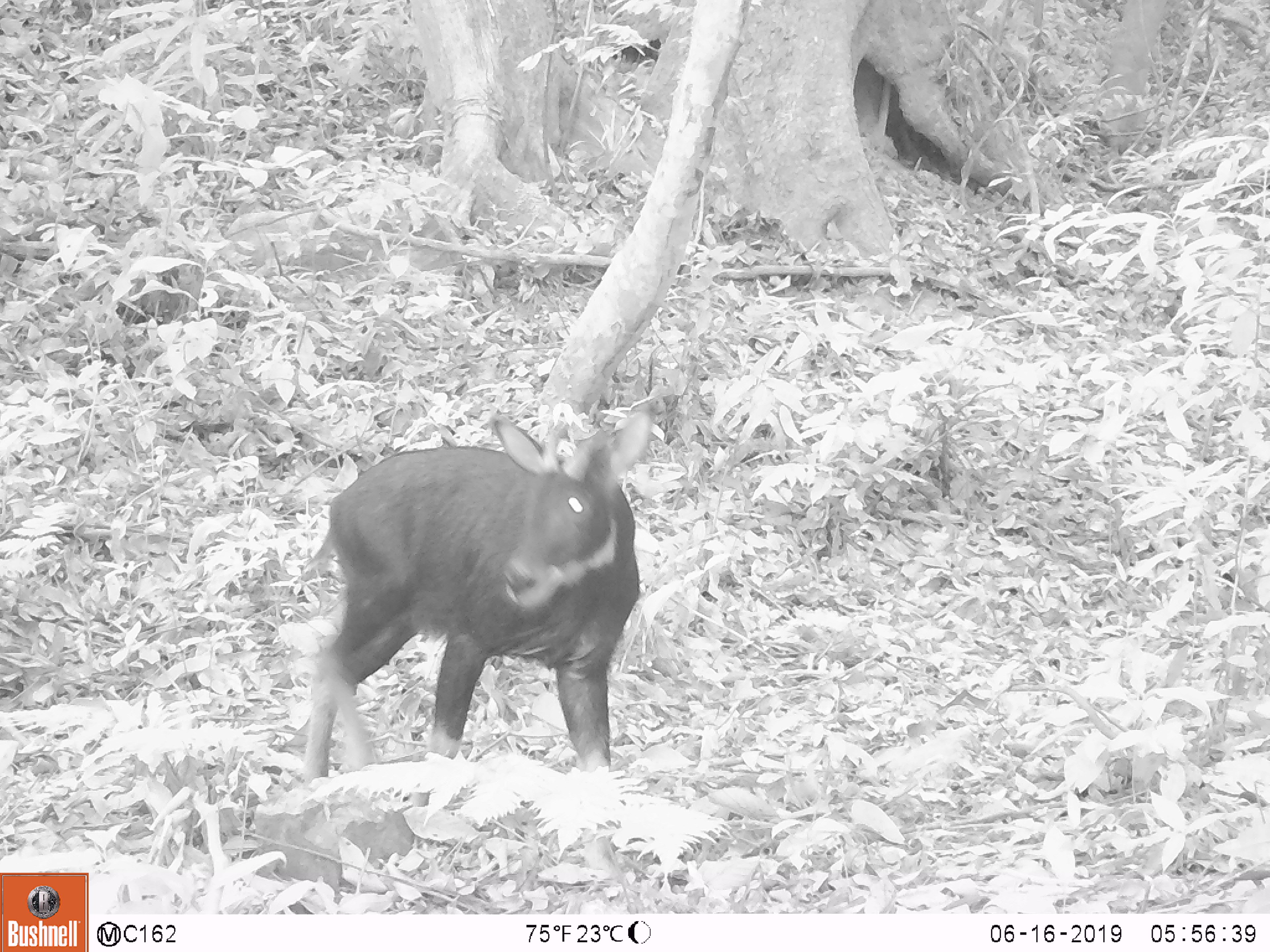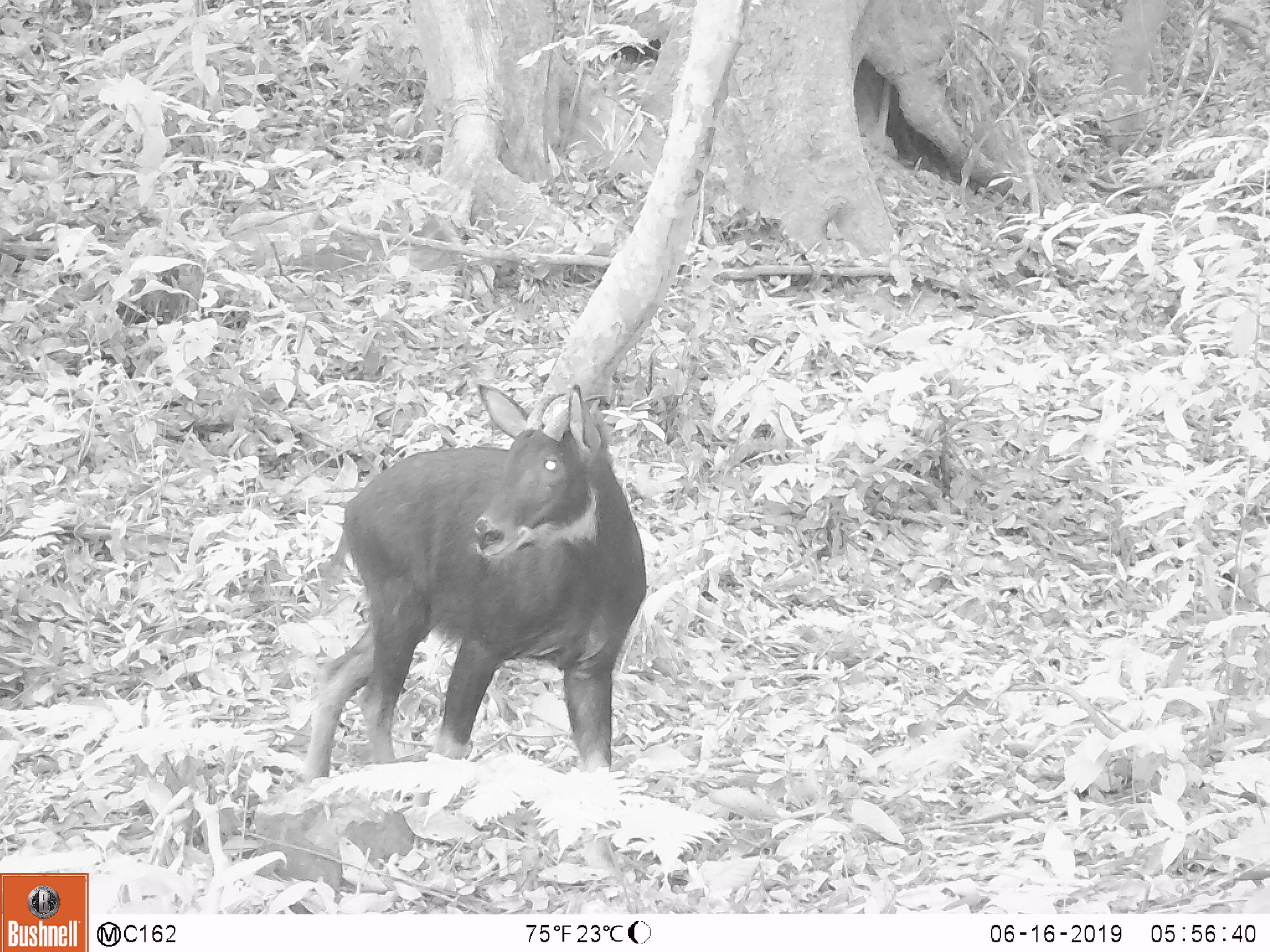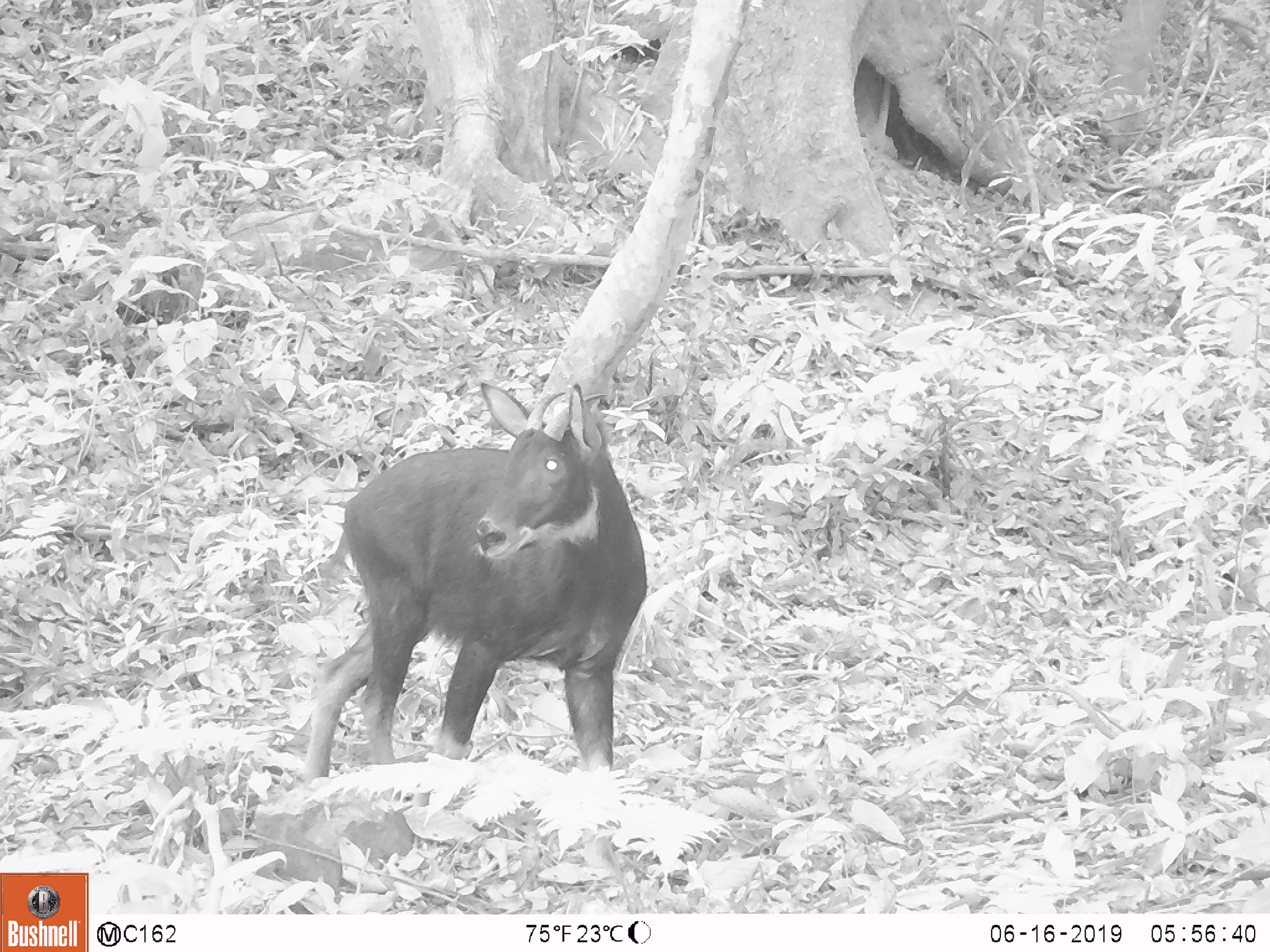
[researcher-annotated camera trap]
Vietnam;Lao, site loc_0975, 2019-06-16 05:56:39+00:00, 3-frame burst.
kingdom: Animalia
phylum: Chordata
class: Mammalia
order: Artiodactyla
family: Bovidae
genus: Capricornis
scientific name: Capricornis sumatraensis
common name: chinese serow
Chinese serow (Capricornis sumatraensis). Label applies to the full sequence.